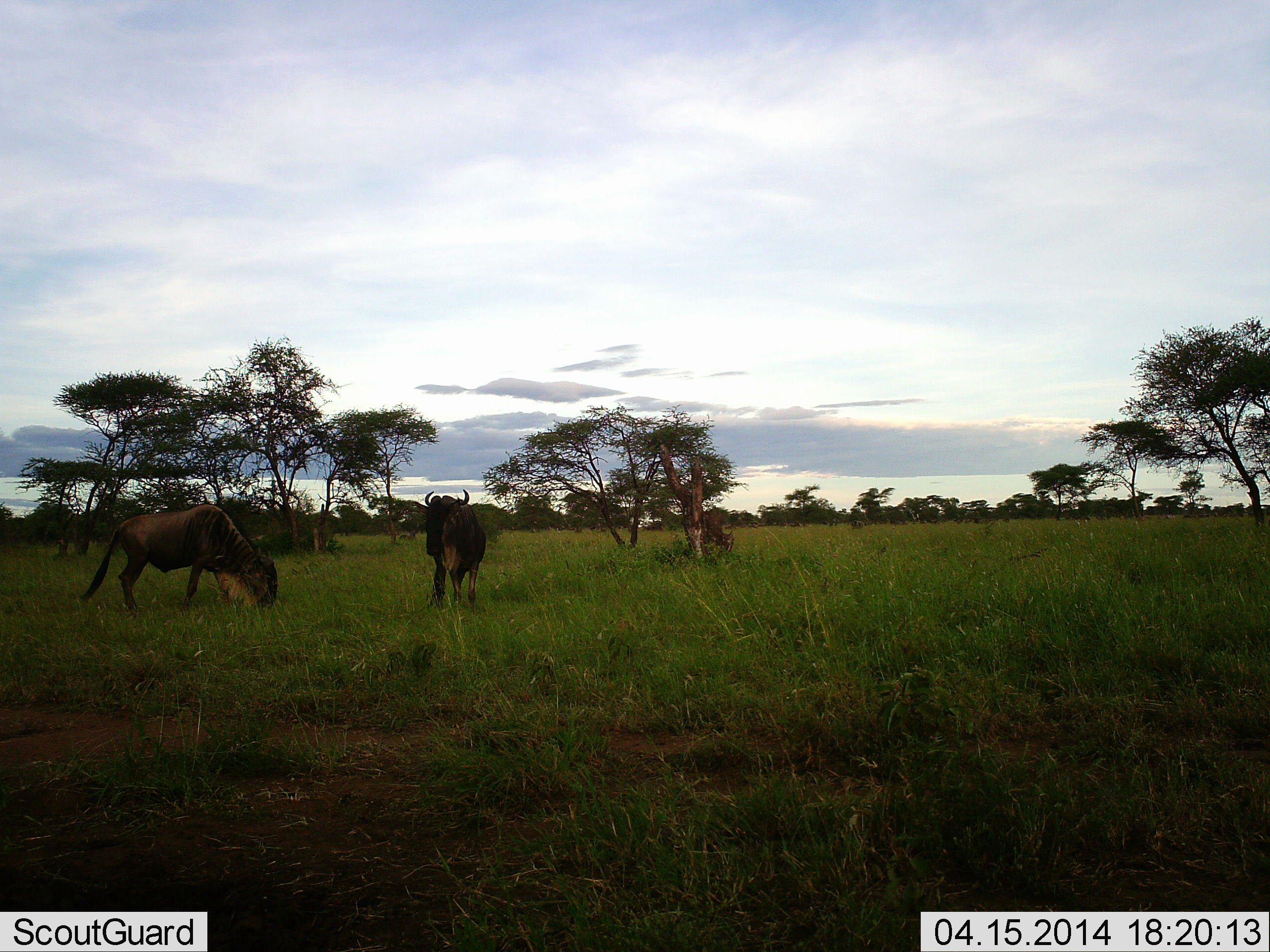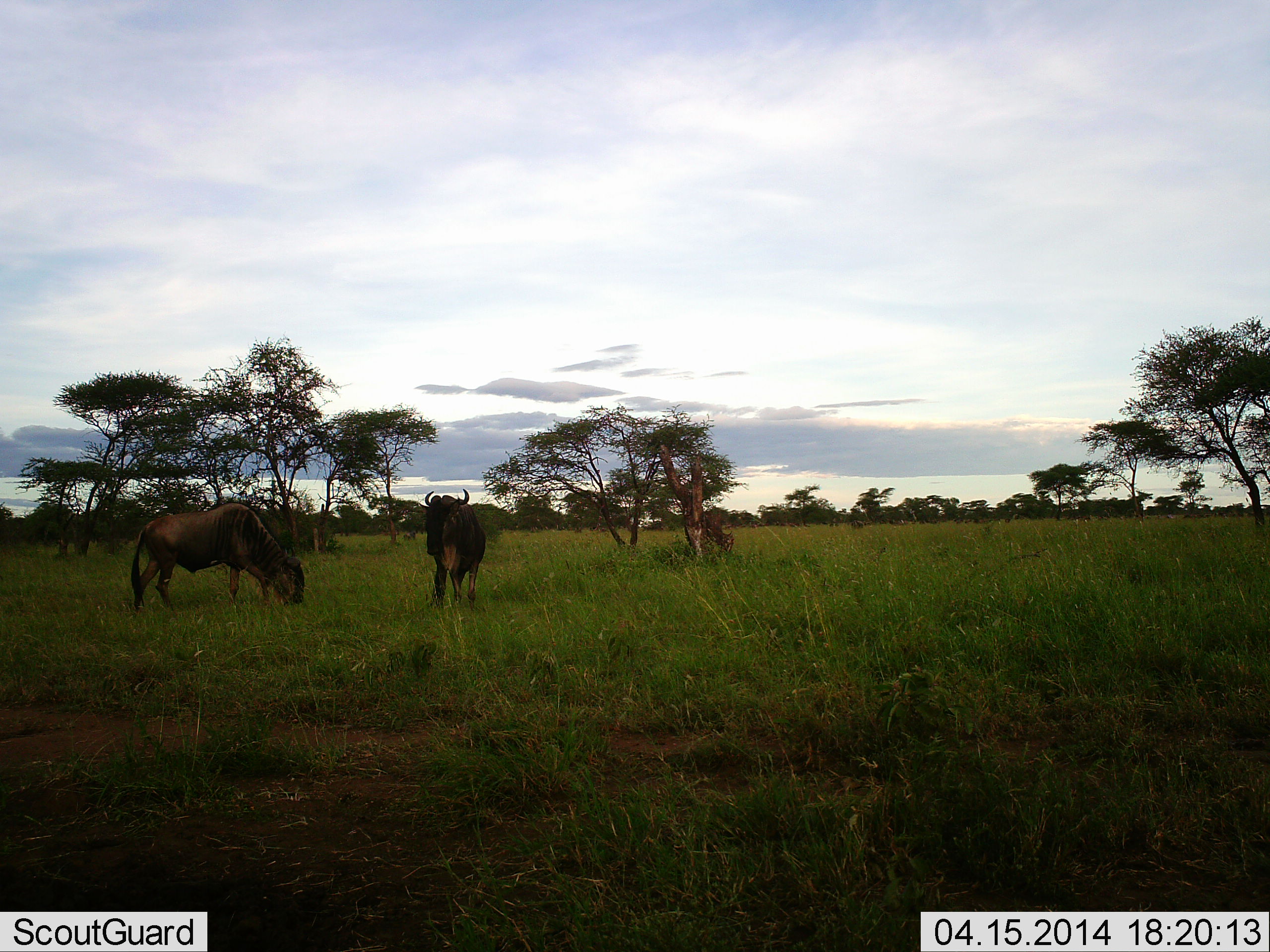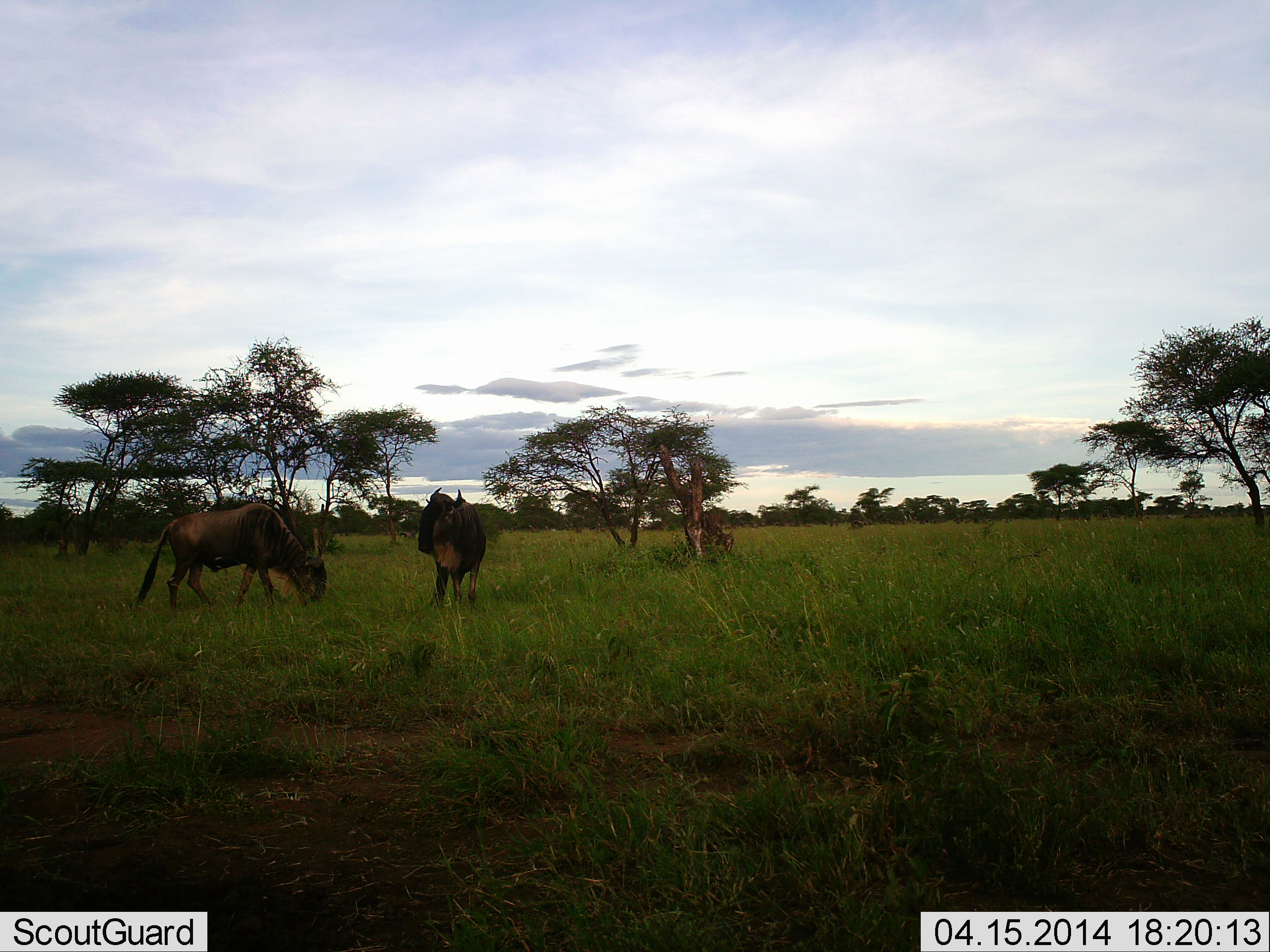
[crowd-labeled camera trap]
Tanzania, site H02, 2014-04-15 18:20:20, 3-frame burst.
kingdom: Animalia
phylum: Chordata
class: Mammalia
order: Artiodactyla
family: Bovidae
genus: Connochaetes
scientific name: Connochaetes taurinus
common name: blue wildebeest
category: wildebeest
Wildebeest (blue wildebeest) (Connochaetes taurinus), count 2. Behavior (volunteer vote fractions): standing 90%, resting 0%, moving 40%, interacting 0%. Young present (vote fraction): 0%. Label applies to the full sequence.